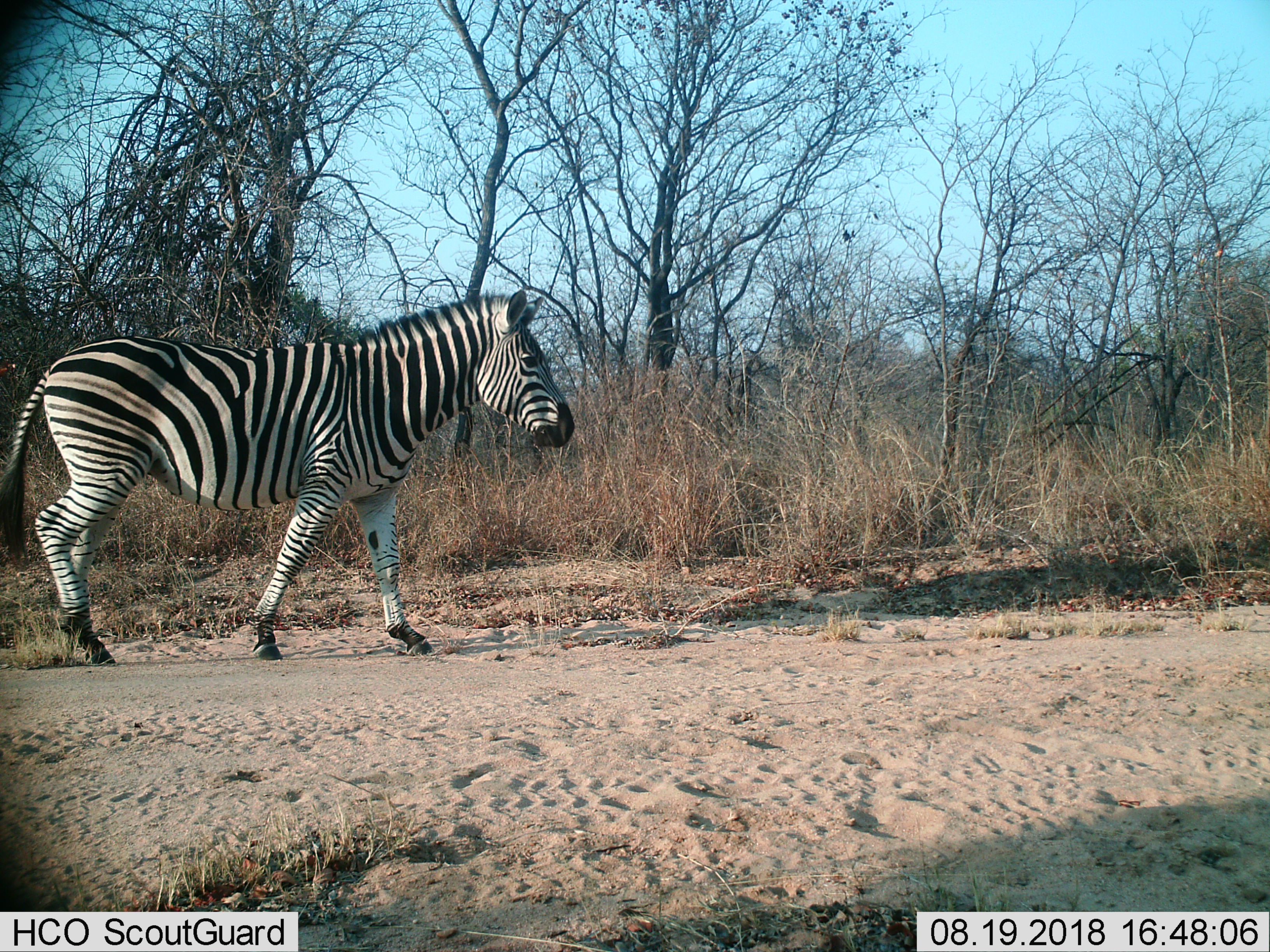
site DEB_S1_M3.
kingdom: Animalia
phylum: Chordata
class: Mammalia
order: Perissodactyla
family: Equidae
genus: Equus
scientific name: Equus quagga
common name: plains zebra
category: zebraplains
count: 1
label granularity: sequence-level